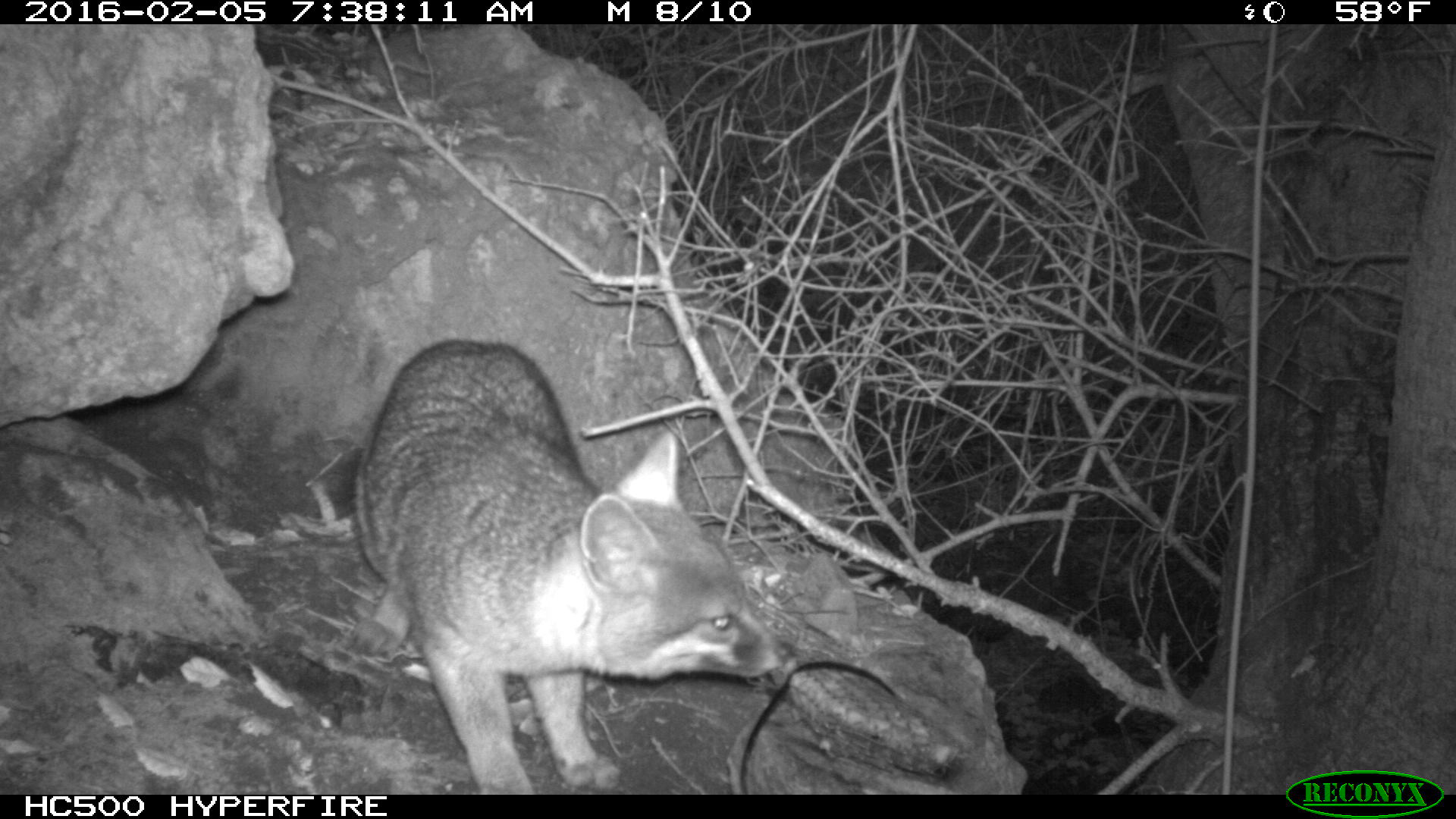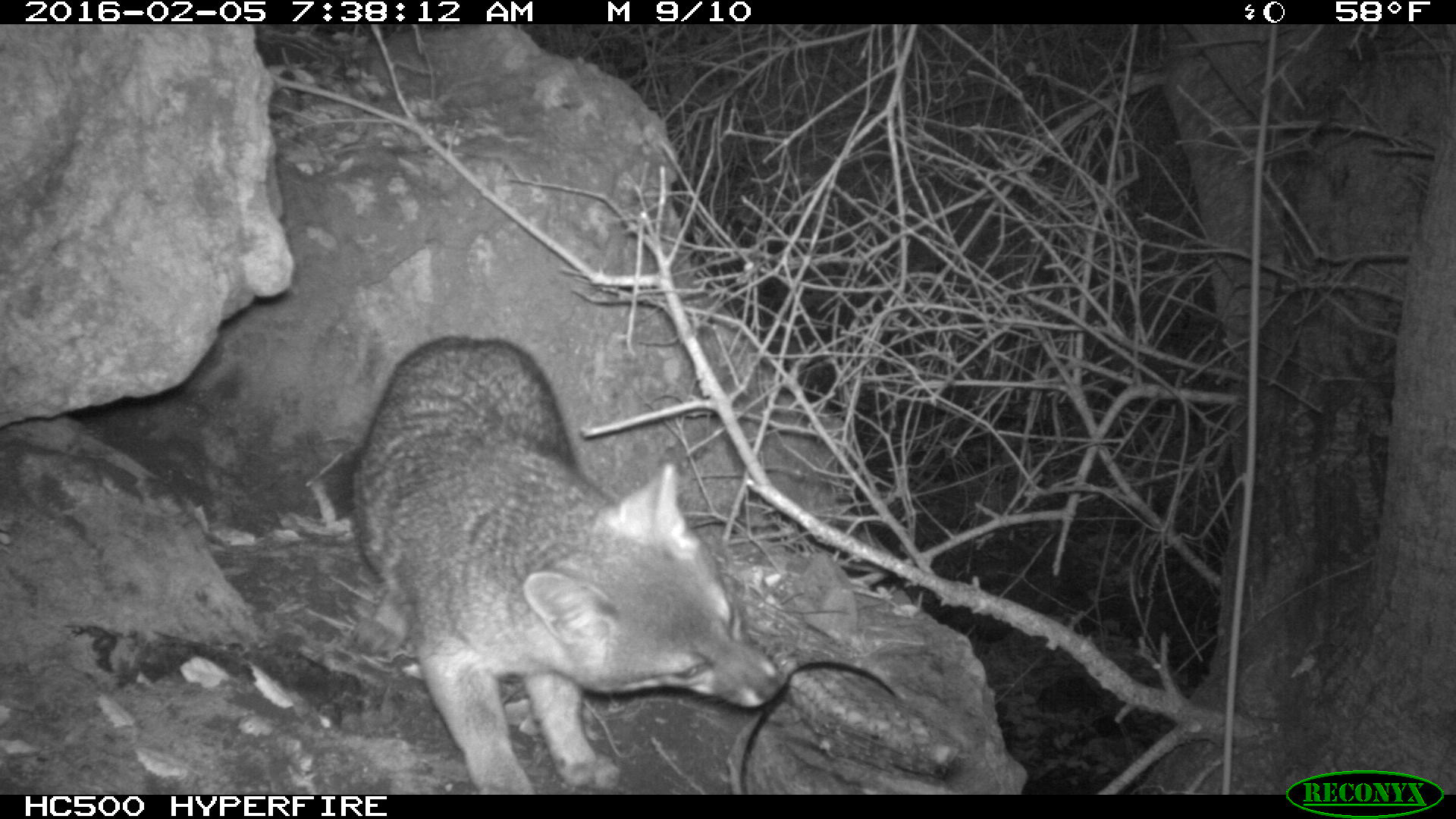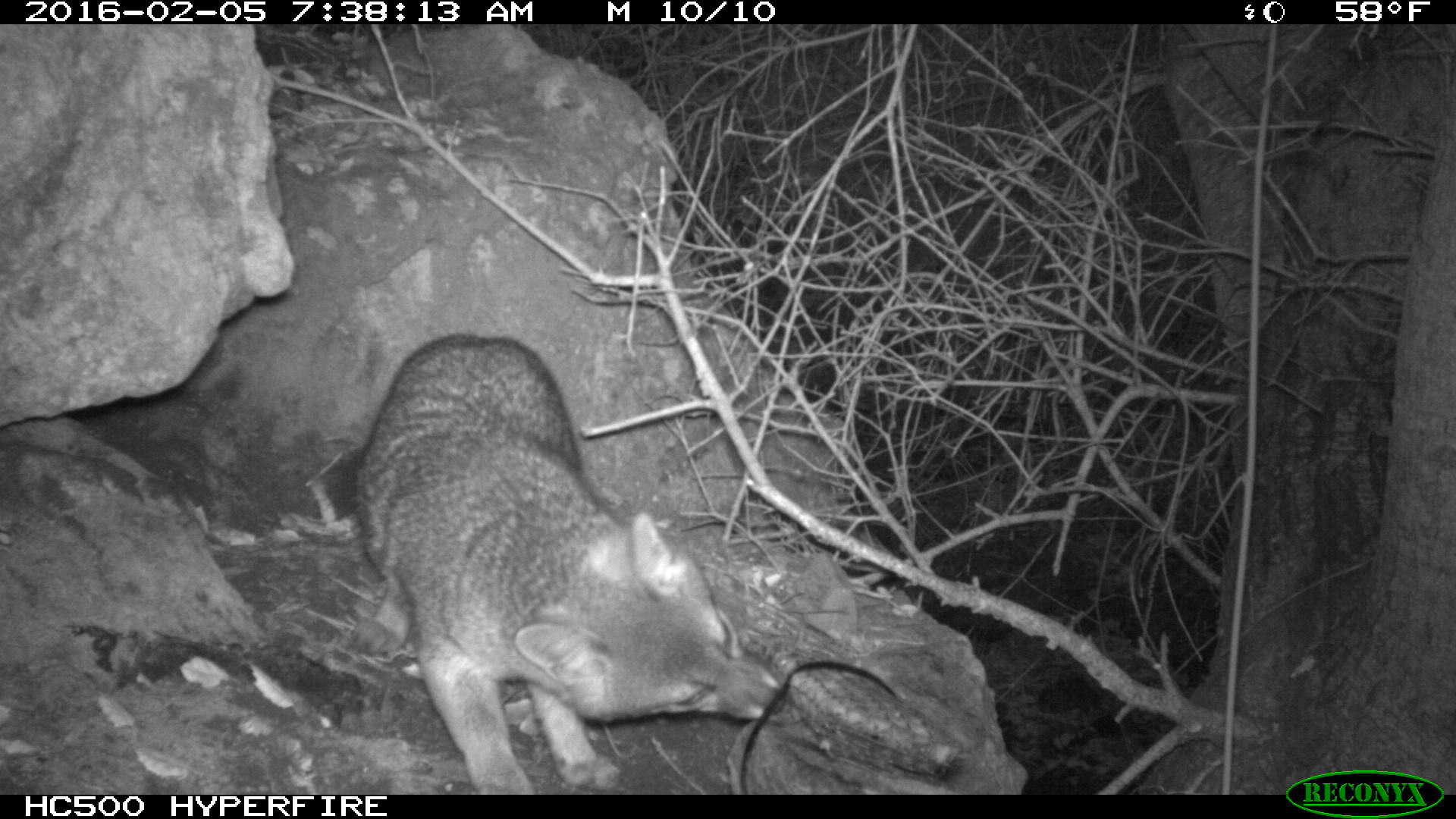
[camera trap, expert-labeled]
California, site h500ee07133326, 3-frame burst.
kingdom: Animalia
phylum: Chordata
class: Mammalia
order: Carnivora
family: Canidae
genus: Urocyon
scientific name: Urocyon littoralis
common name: island fox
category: fox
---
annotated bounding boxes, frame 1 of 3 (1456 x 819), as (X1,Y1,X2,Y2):
fox: (354,338,796,794)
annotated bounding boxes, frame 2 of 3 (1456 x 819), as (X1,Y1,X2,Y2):
fox: (335,335,786,794)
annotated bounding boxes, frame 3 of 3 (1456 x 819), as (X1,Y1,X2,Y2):
fox: (334,330,789,793)